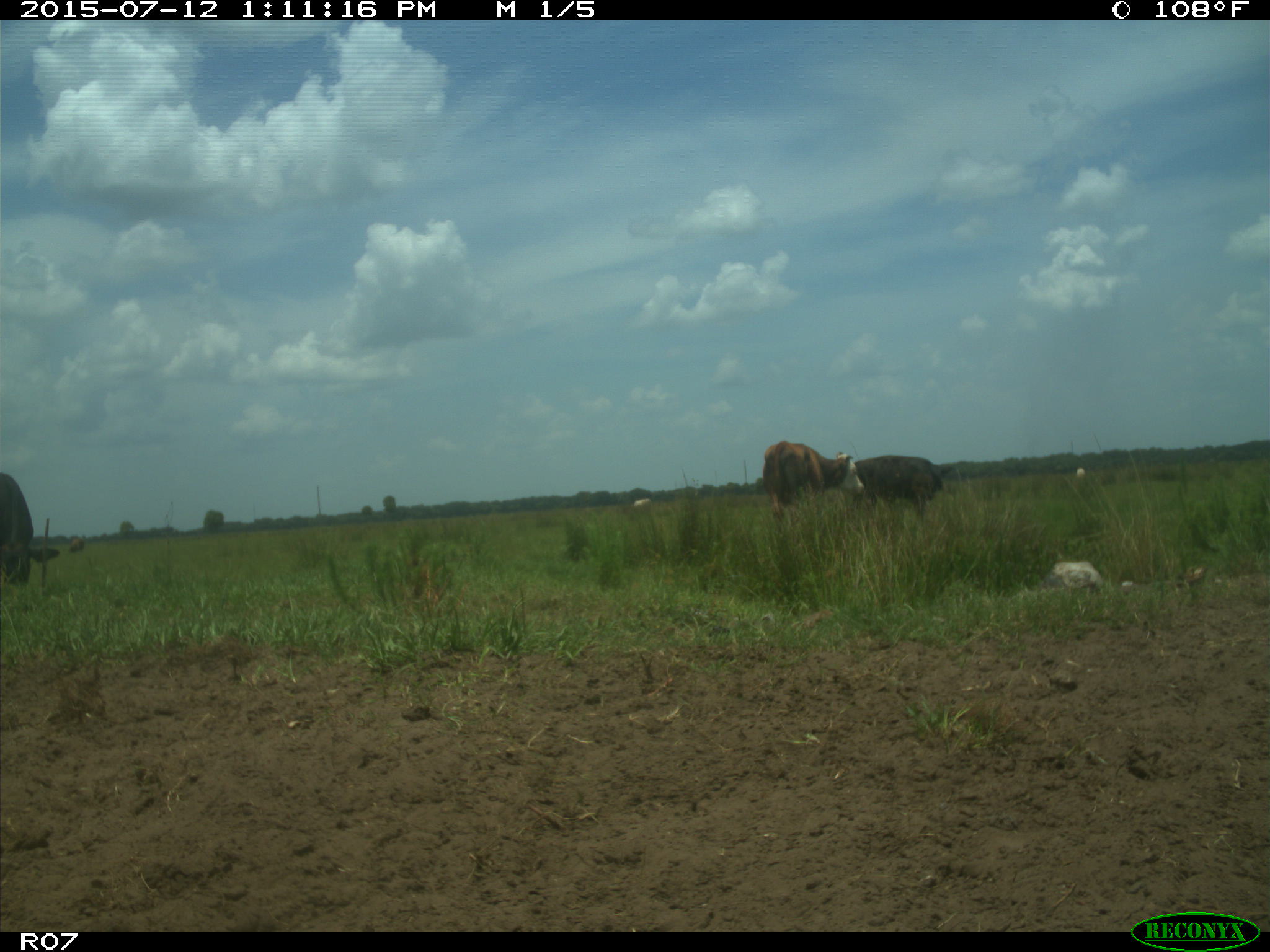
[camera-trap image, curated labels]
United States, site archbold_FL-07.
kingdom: Animalia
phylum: Chordata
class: Mammalia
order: Artiodactyla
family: Bovidae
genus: Bos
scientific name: Bos taurus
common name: domestic cow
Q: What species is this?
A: Bos taurus (domestic cow).